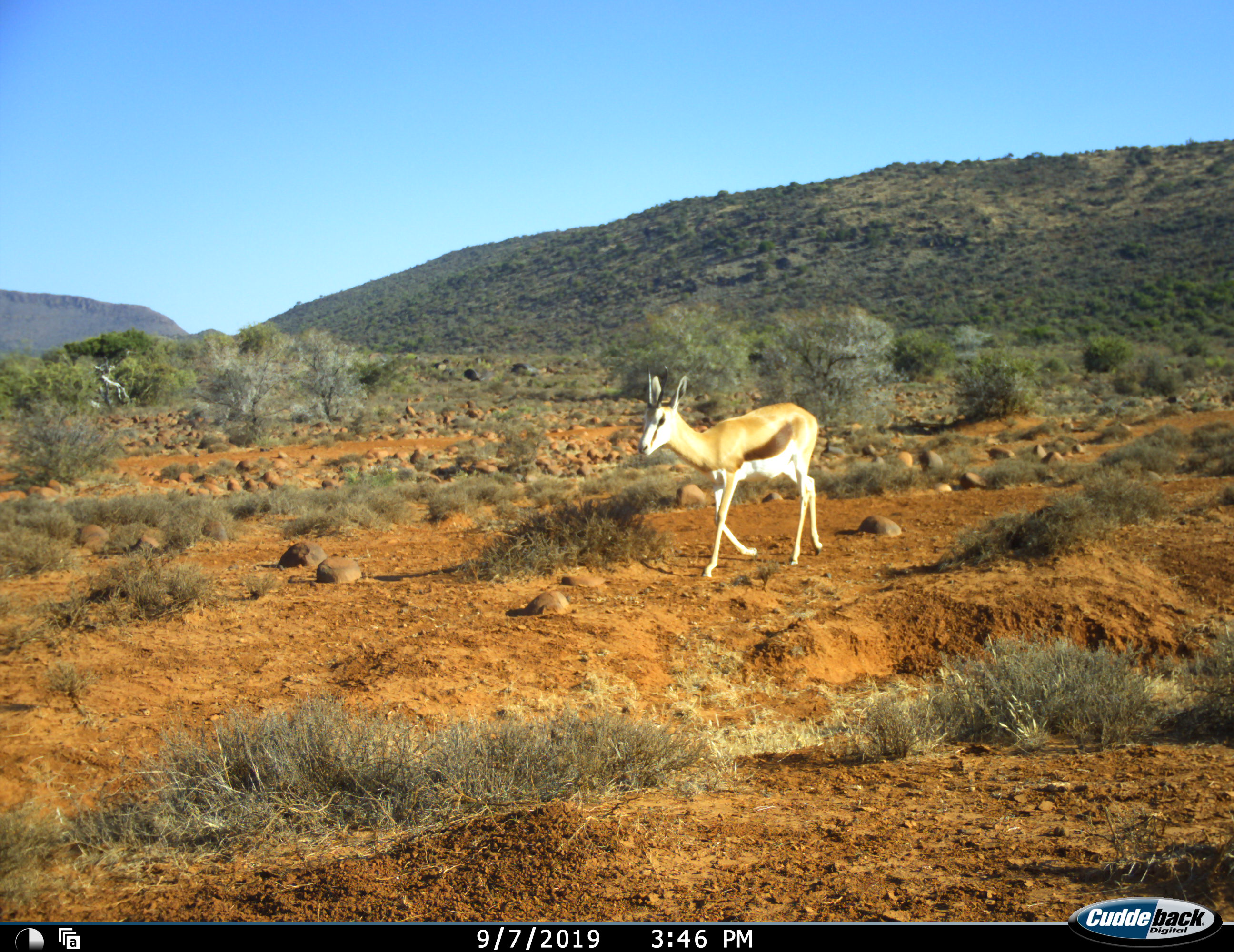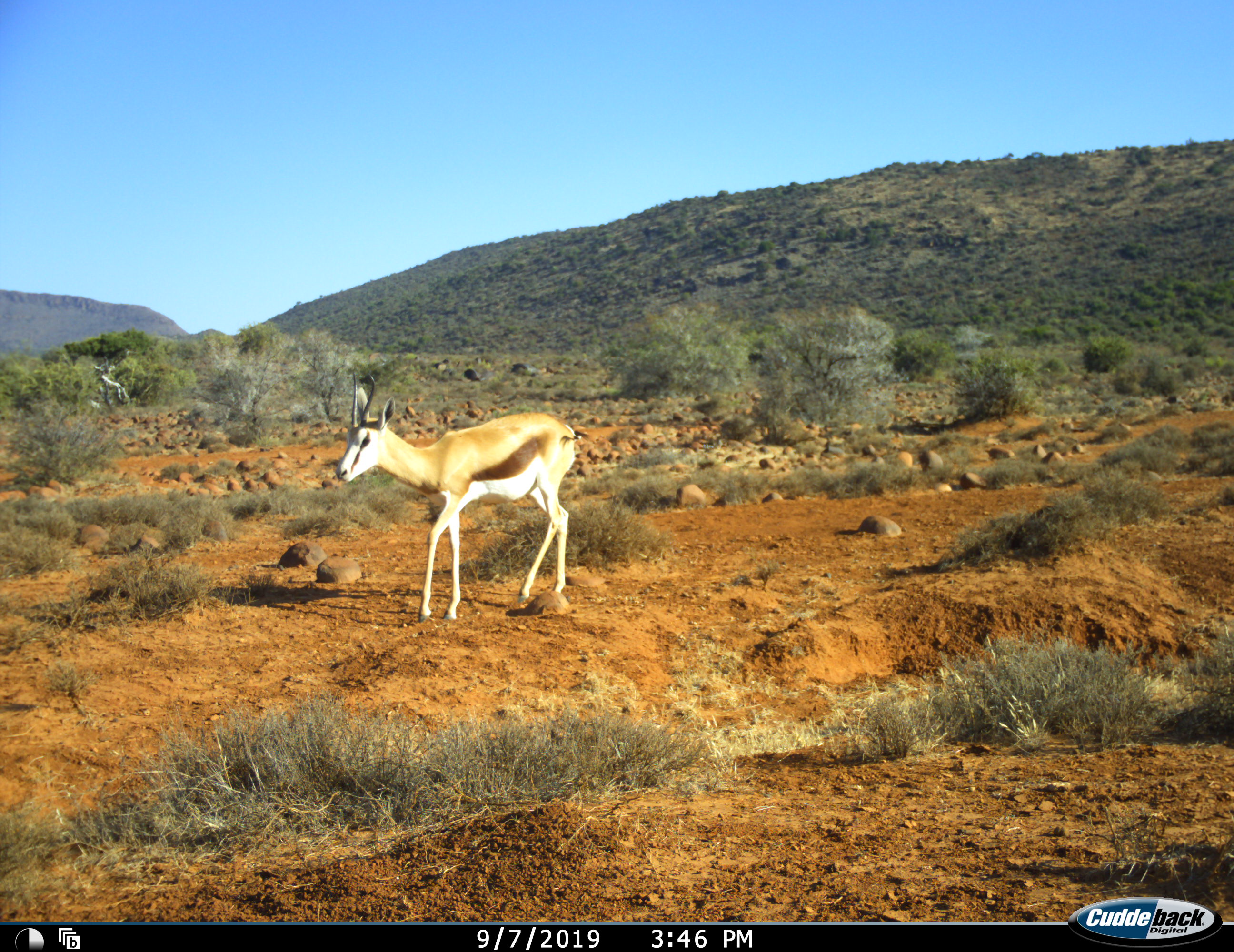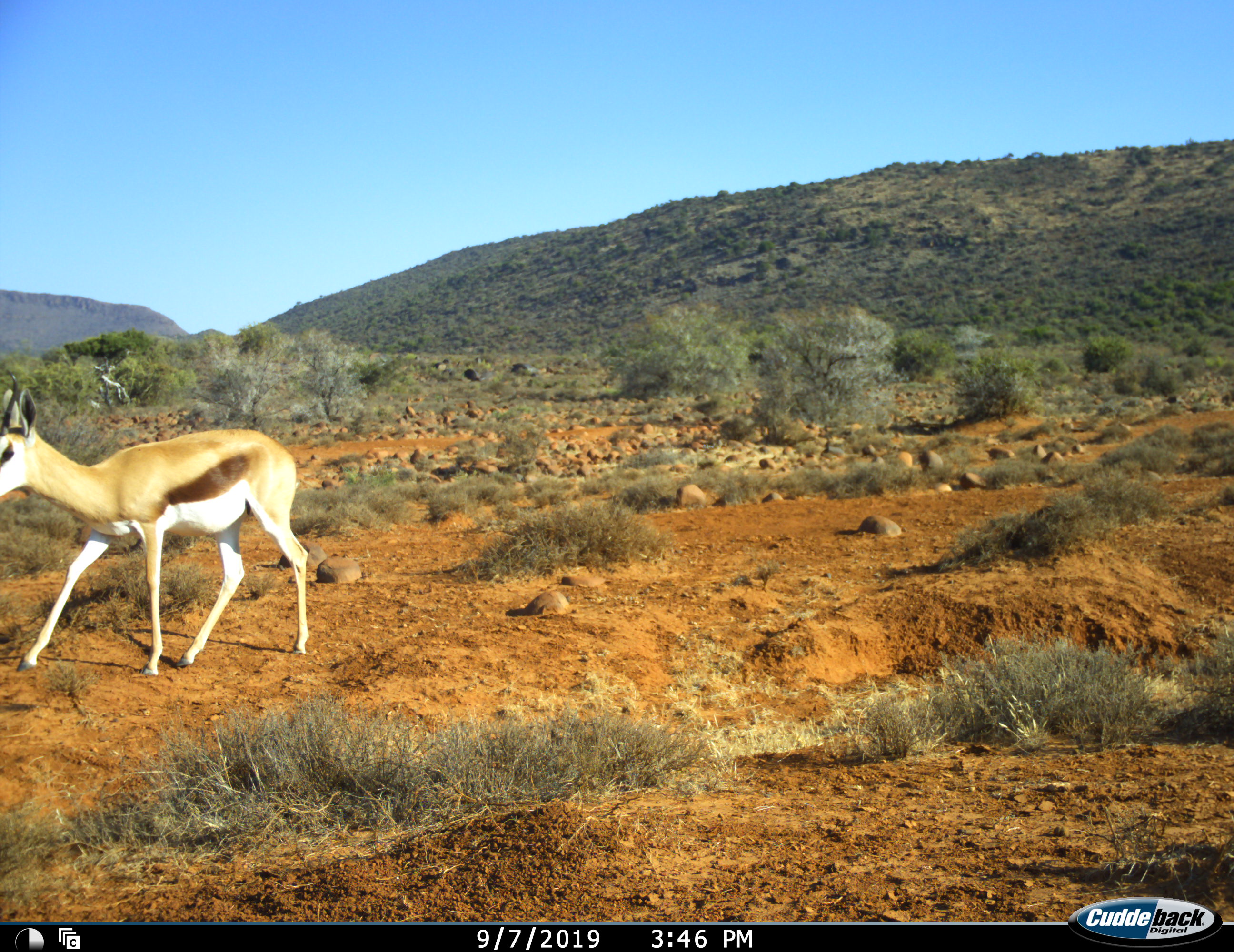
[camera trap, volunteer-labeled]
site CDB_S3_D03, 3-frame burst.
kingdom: Animalia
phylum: Chordata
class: Mammalia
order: Artiodactyla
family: Bovidae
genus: Antidorcas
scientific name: Antidorcas marsupialis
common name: springbok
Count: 1.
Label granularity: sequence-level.